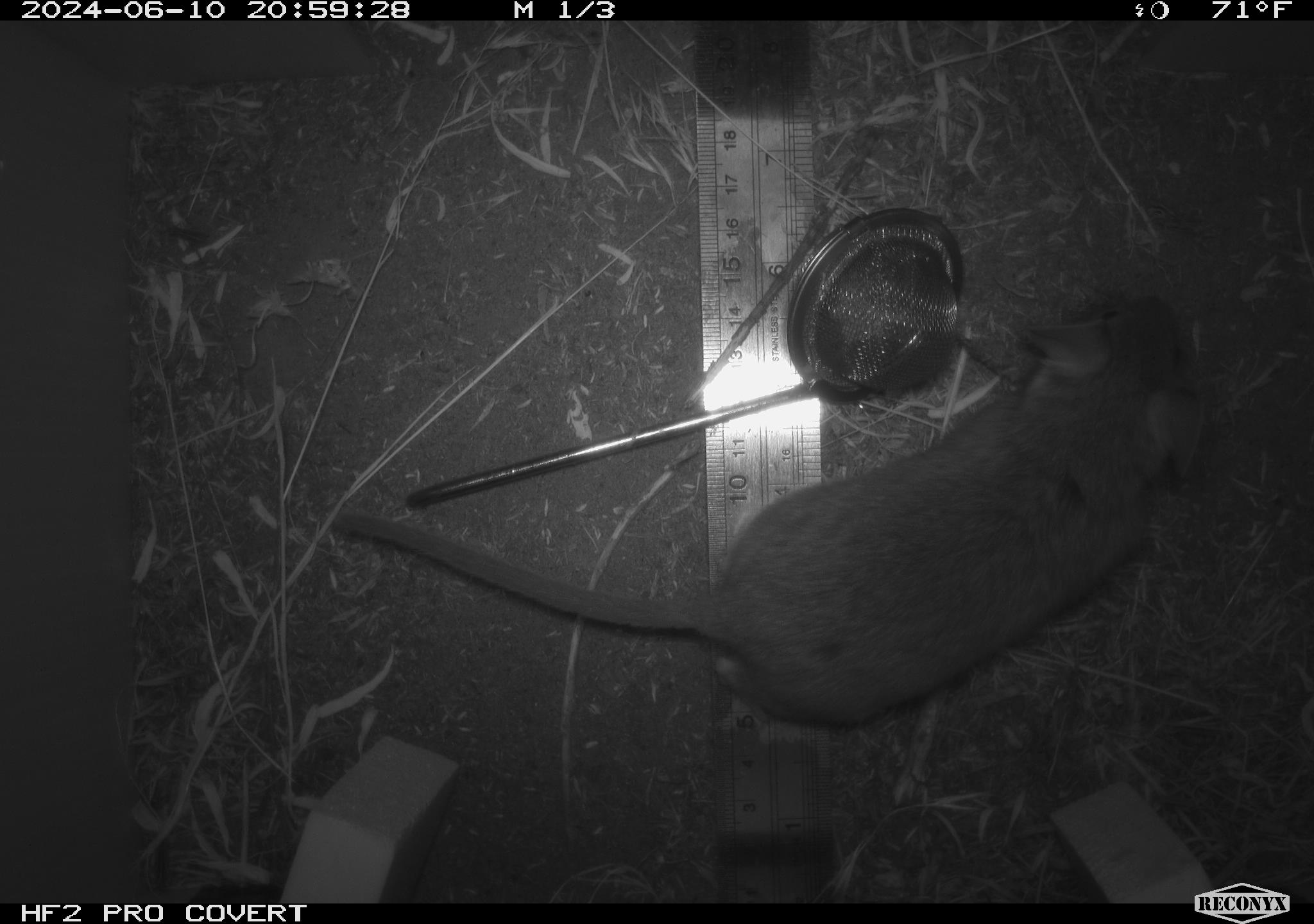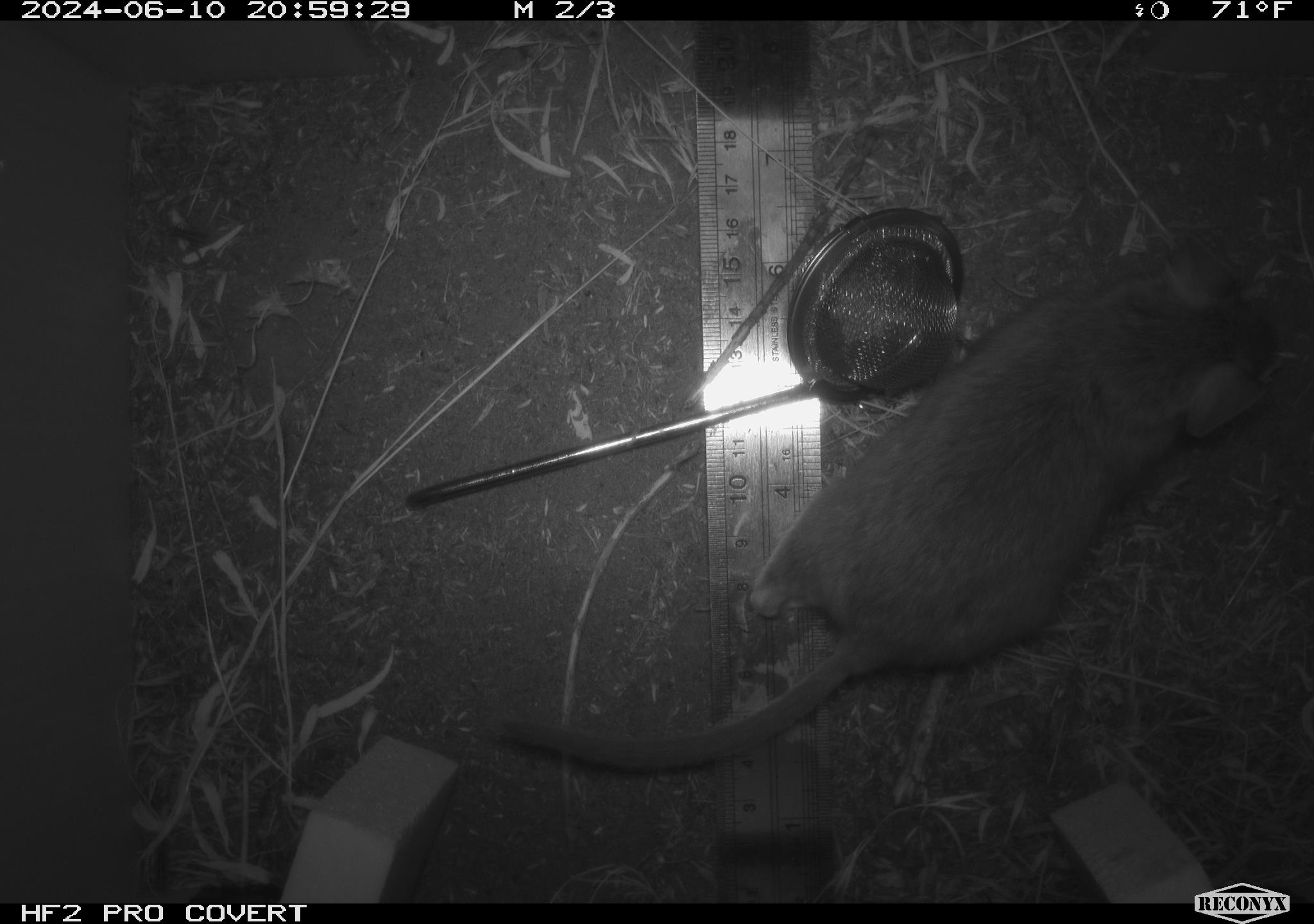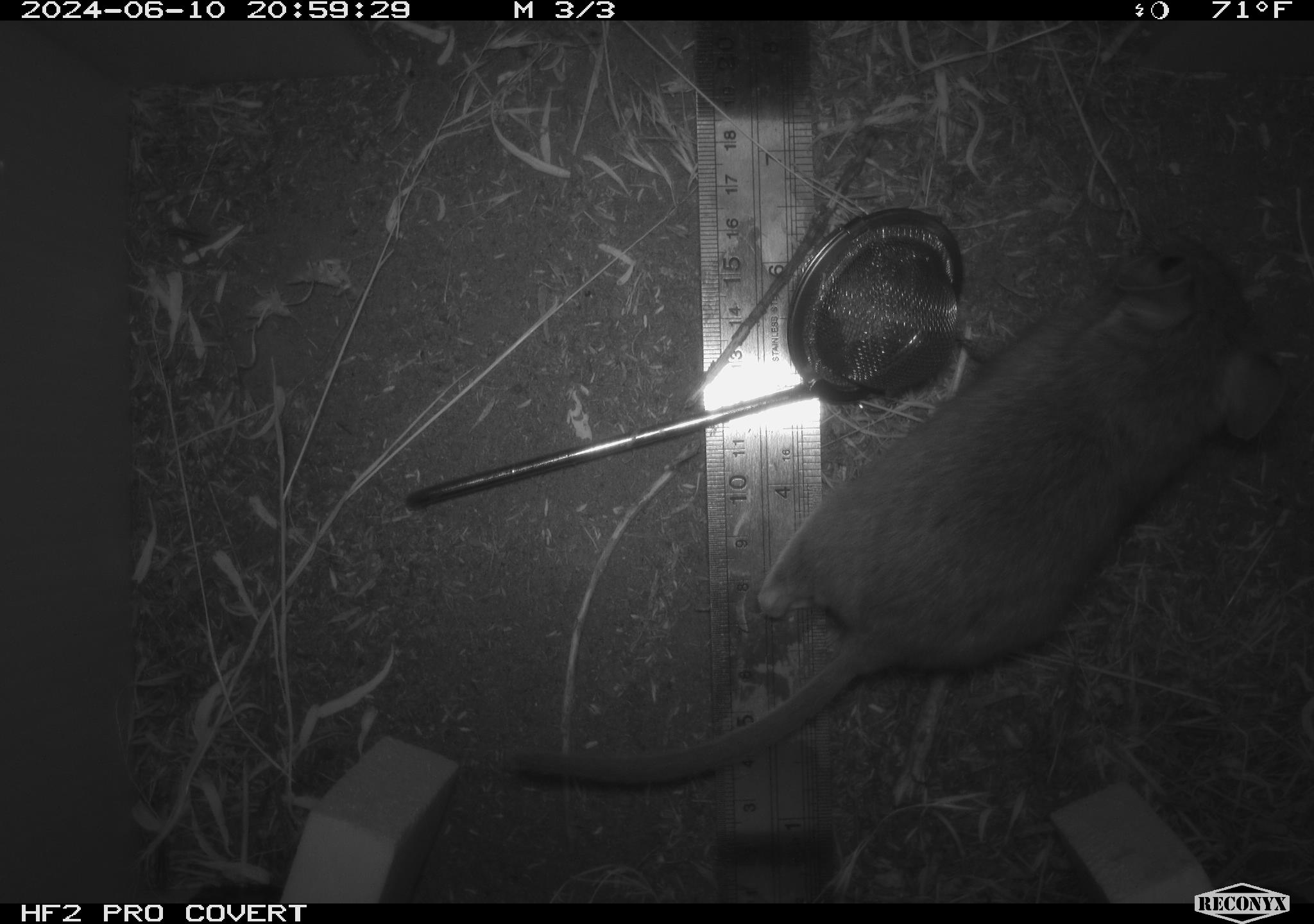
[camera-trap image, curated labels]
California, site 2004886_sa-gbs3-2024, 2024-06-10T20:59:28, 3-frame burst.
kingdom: Animalia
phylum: Chordata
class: Mammalia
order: Rodentia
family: Cricetidae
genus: Neotoma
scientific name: Neotoma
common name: pack rat or woodrat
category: neotoma species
Neotoma species (pack rat or woodrat) (Neotoma).